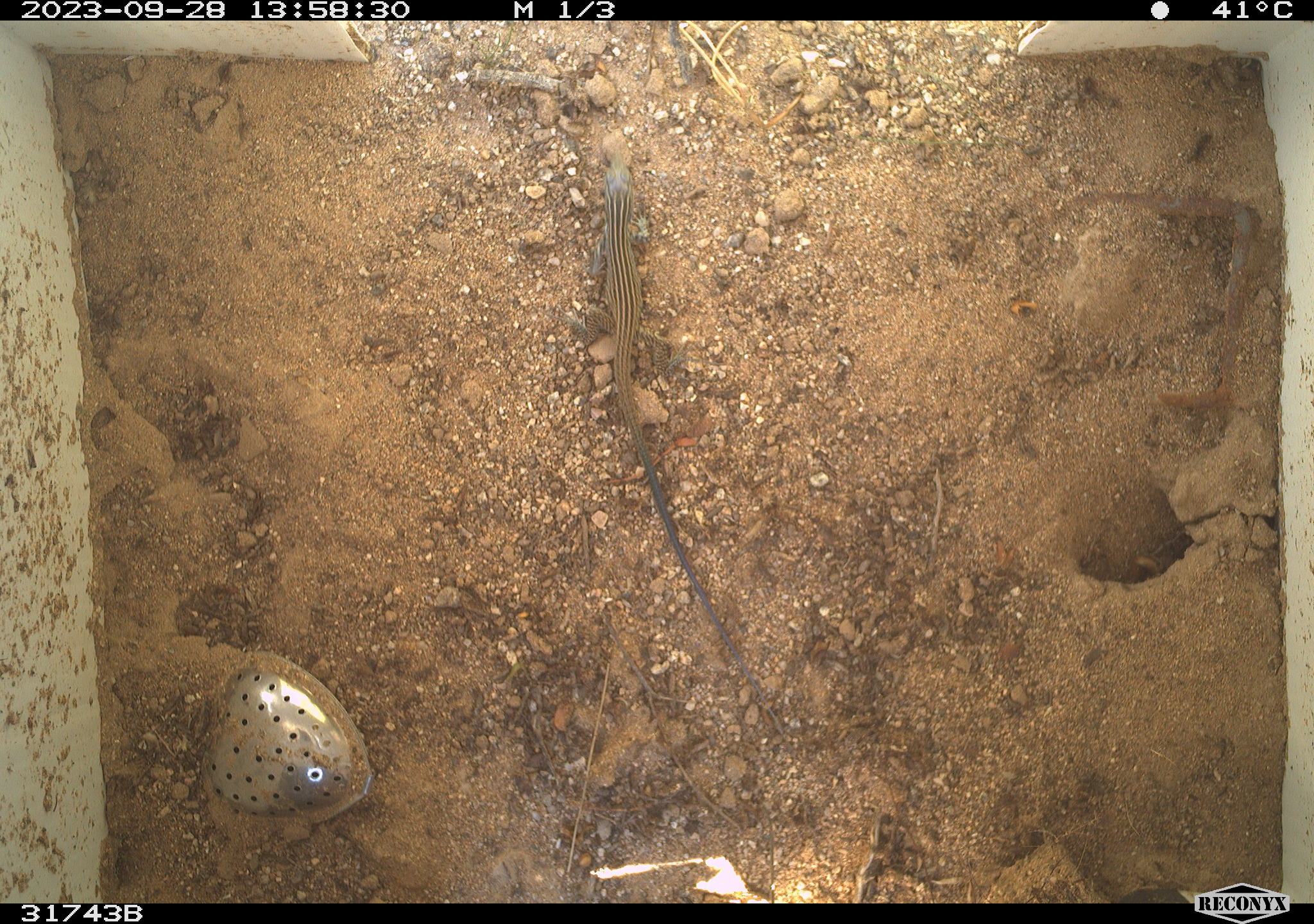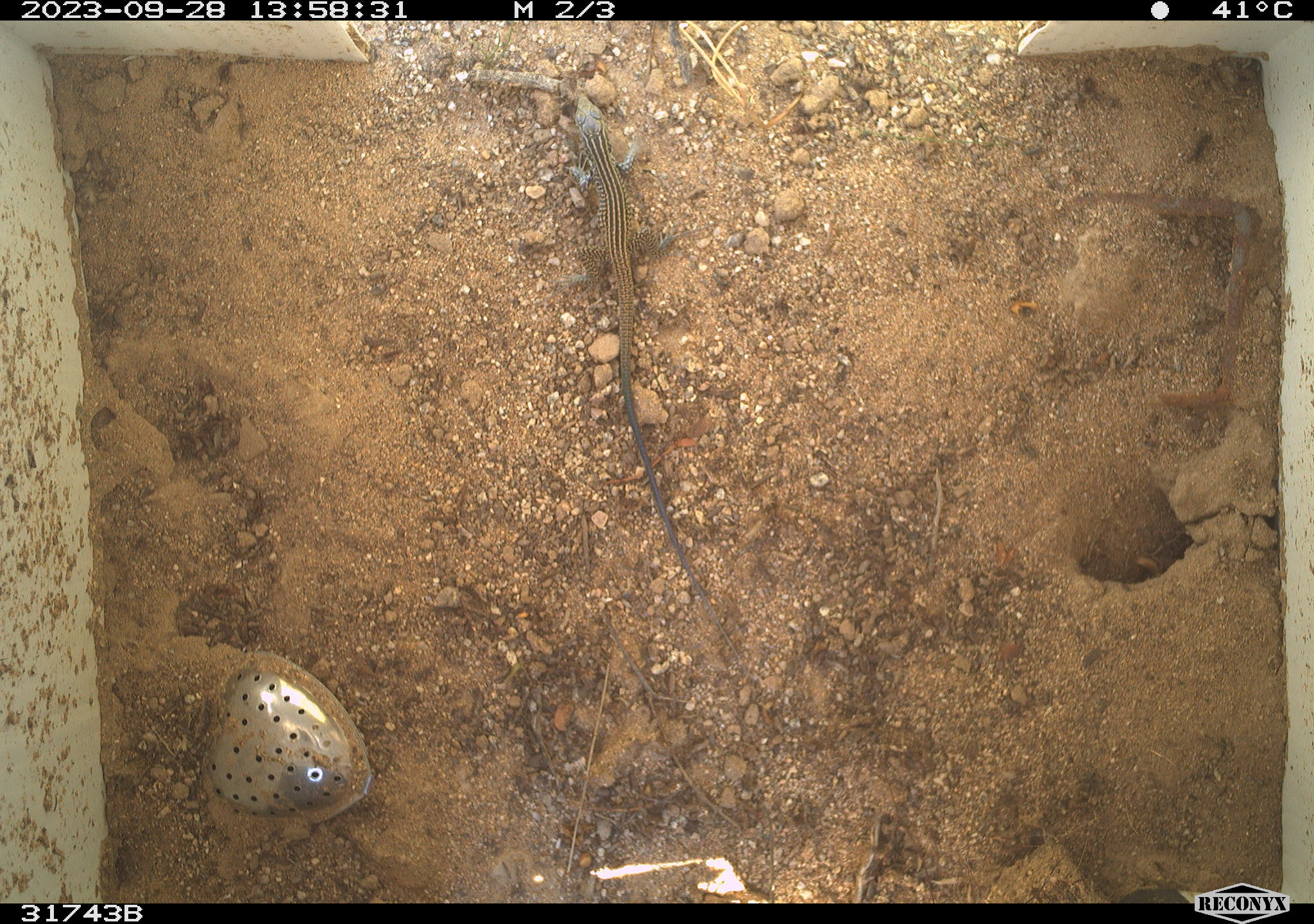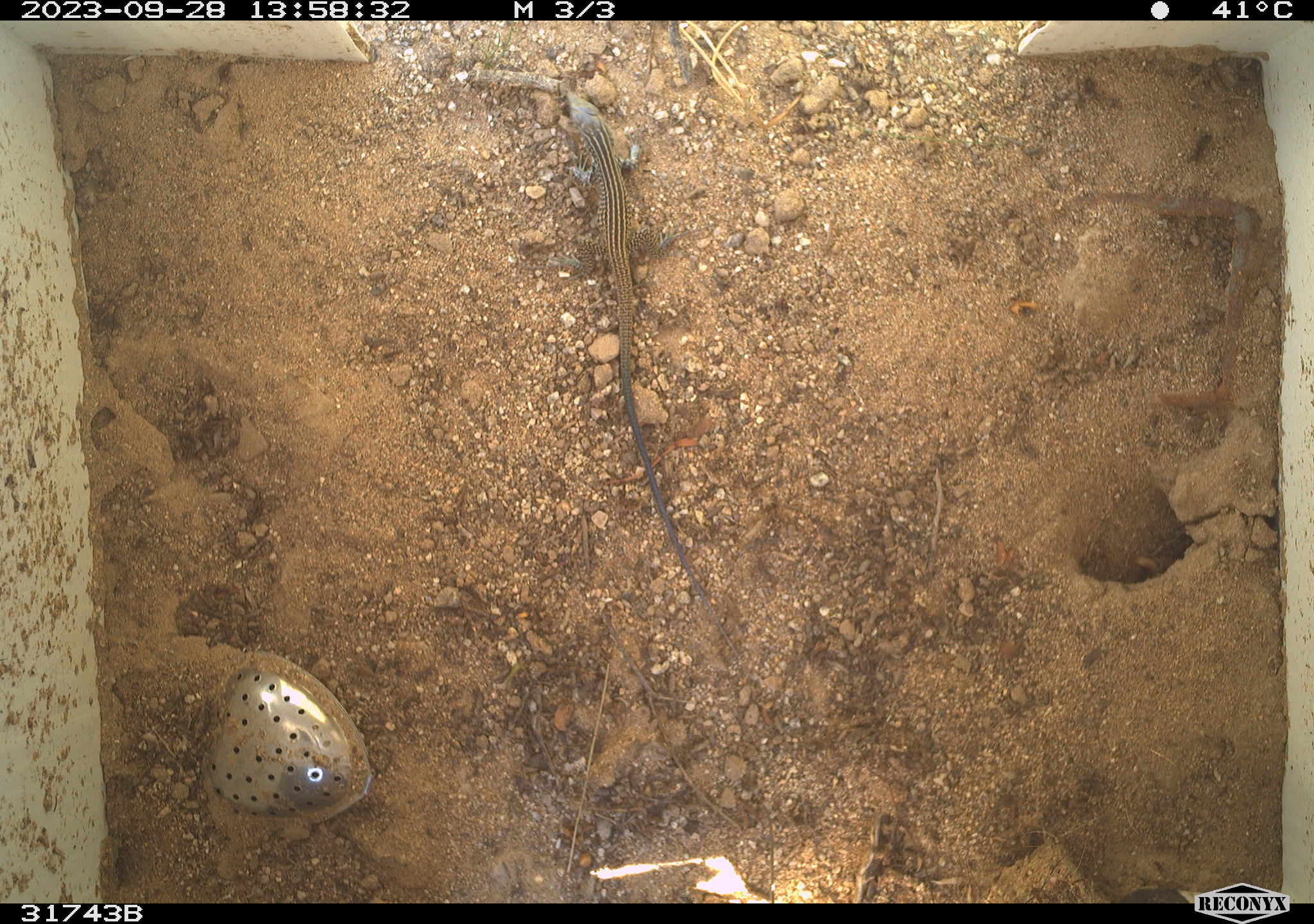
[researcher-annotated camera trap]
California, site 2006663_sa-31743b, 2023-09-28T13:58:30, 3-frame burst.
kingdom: Animalia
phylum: Chordata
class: Reptilia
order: Squamata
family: Teiidae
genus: Aspidoscelis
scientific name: Aspidoscelis tigris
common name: western whiptail